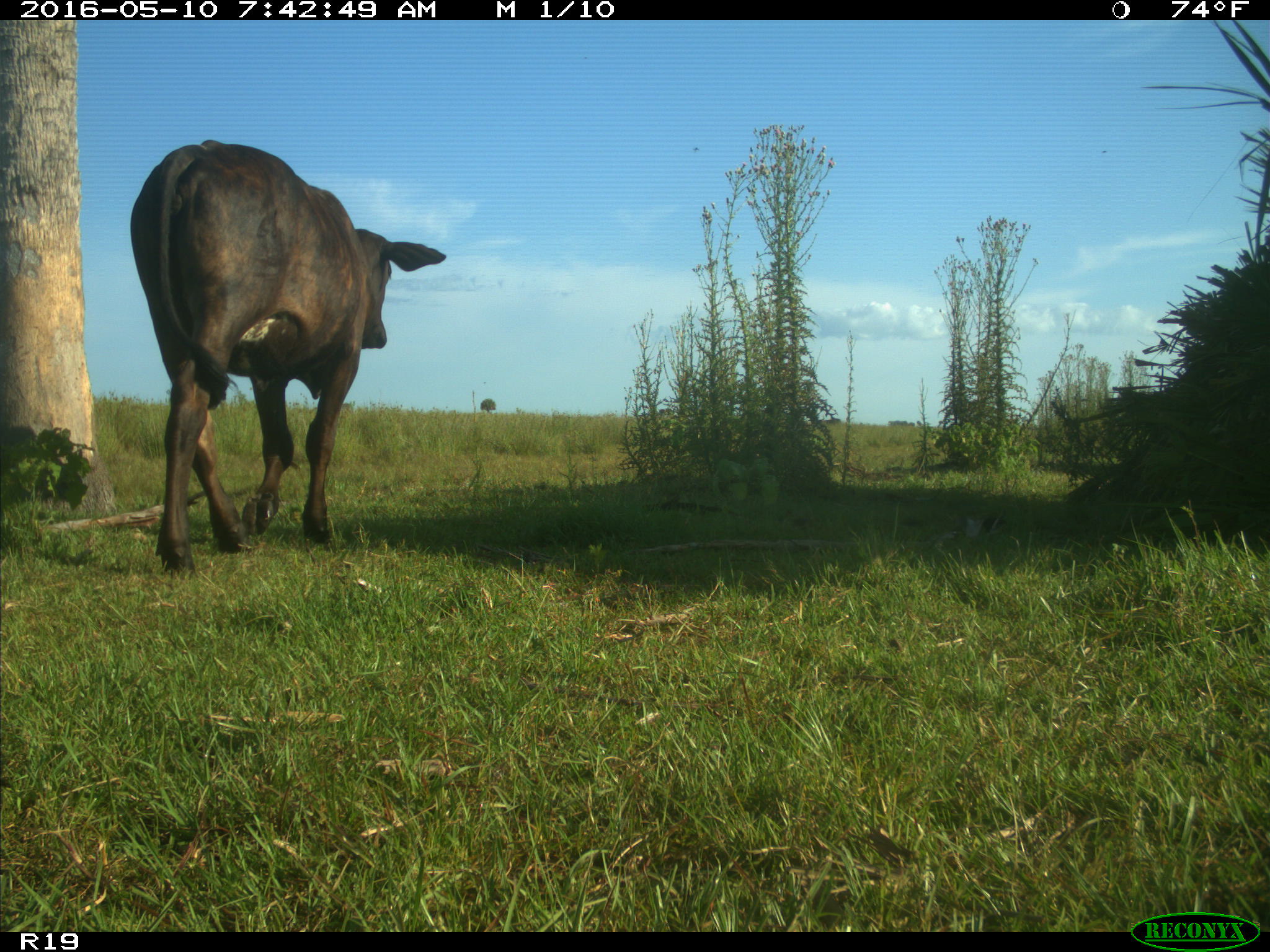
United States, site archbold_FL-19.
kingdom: Animalia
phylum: Chordata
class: Mammalia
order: Artiodactyla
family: Bovidae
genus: Bos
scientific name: Bos taurus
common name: domestic cow